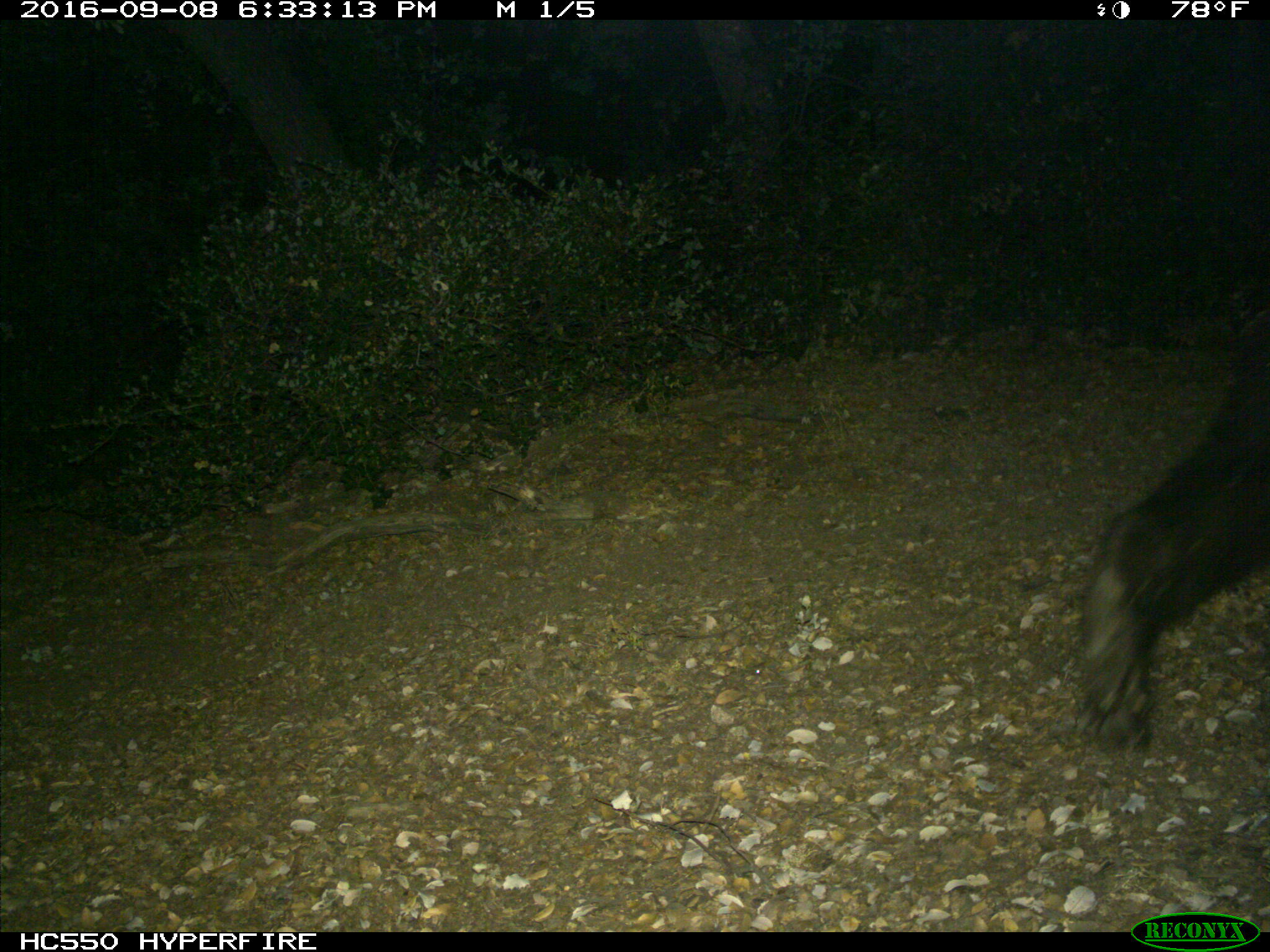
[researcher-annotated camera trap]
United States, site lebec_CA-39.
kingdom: Animalia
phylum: Chordata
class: Mammalia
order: Carnivora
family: Ursidae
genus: Ursus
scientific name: Ursus americanus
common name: american black bear